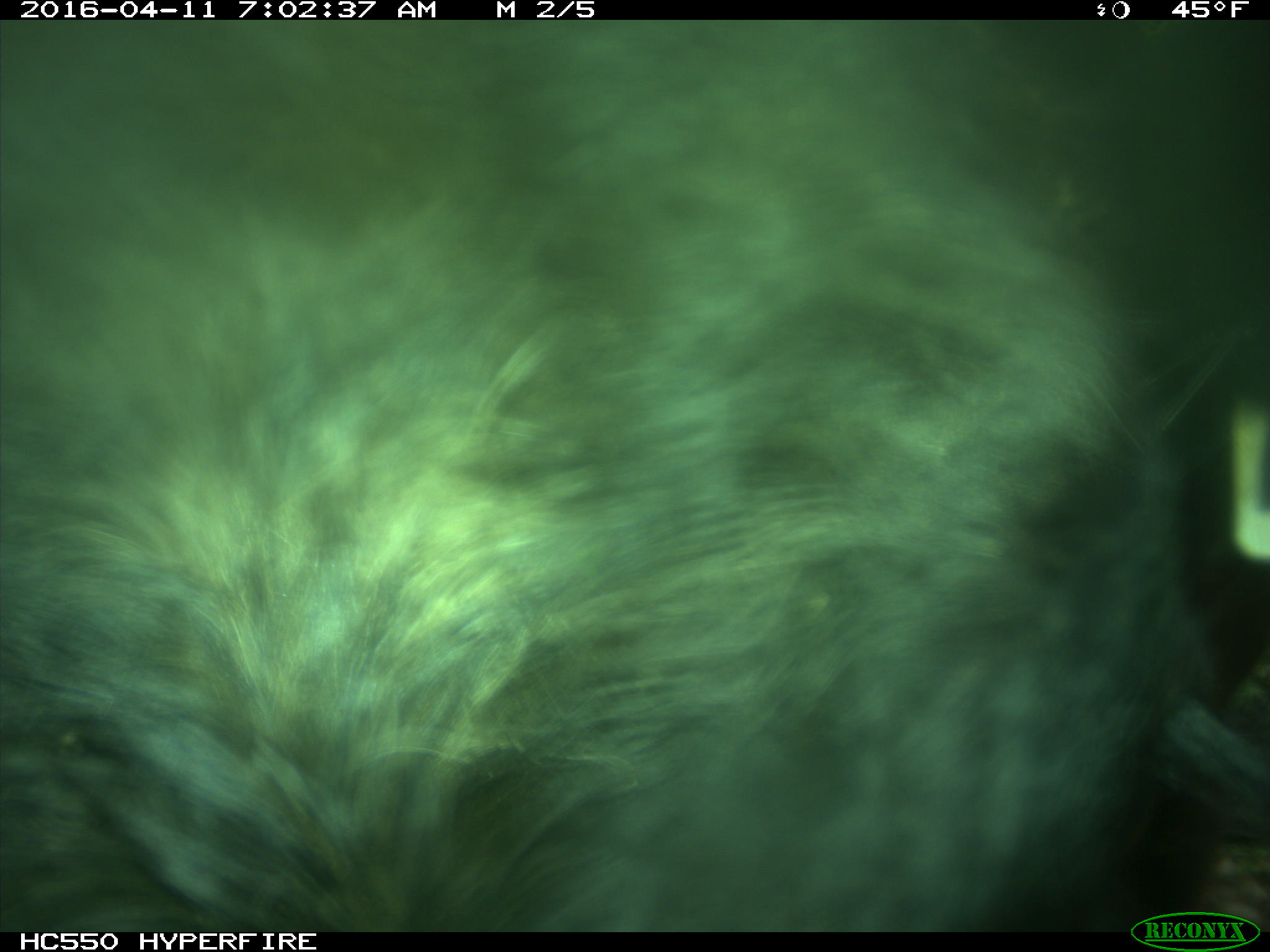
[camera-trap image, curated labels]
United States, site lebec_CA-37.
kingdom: Animalia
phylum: Chordata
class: Mammalia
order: Artiodactyla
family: Bovidae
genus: Bos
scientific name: Bos taurus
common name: domestic cow